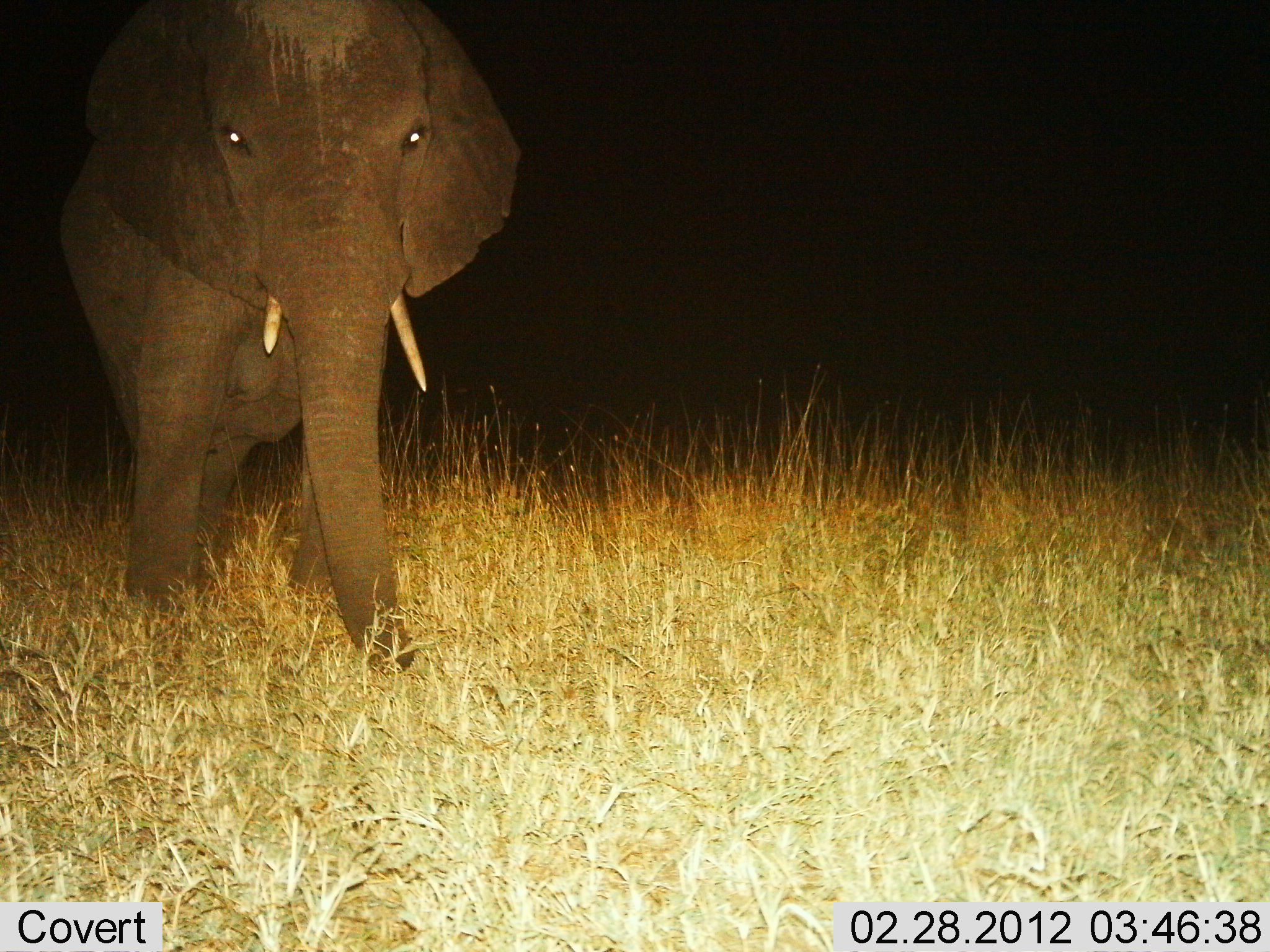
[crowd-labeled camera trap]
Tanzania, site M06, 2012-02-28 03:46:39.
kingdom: Animalia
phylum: Chordata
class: Mammalia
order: Proboscidea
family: Elephantidae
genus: Loxodonta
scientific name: Loxodonta africana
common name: african bush elephant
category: elephant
Elephant (african bush elephant) (Loxodonta africana), count 1. Behavior (volunteer vote fractions): standing 64%, resting 0%, moving 36%, interacting 0%. Young present (vote fraction): 0%. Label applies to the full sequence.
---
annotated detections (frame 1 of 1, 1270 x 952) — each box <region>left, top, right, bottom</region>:
animal: <region>54, 0, 525, 685</region>